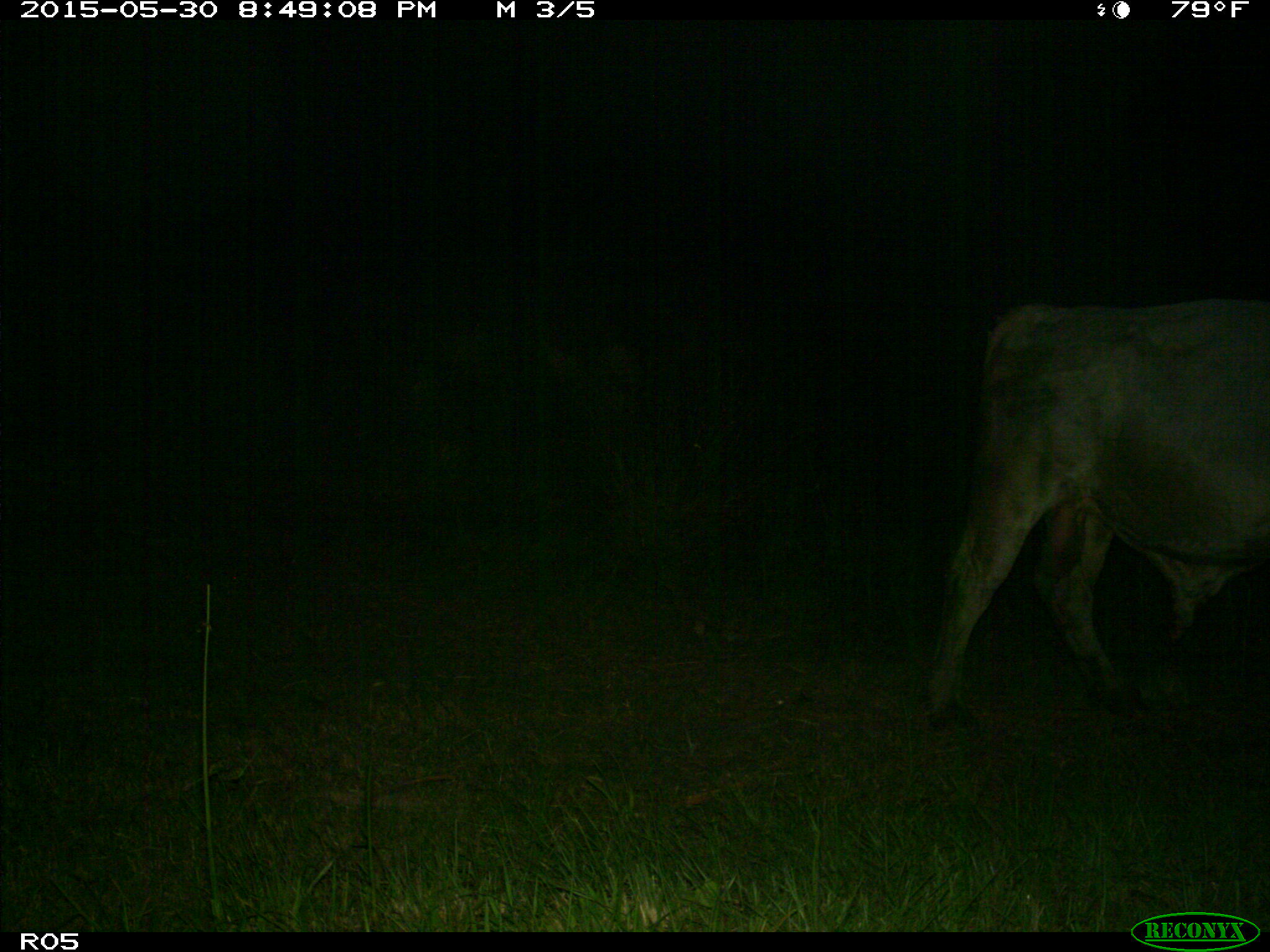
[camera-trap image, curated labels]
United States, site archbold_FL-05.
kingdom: Animalia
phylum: Chordata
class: Mammalia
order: Artiodactyla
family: Bovidae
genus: Bos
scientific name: Bos taurus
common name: domestic cow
Bos taurus (domestic cow).